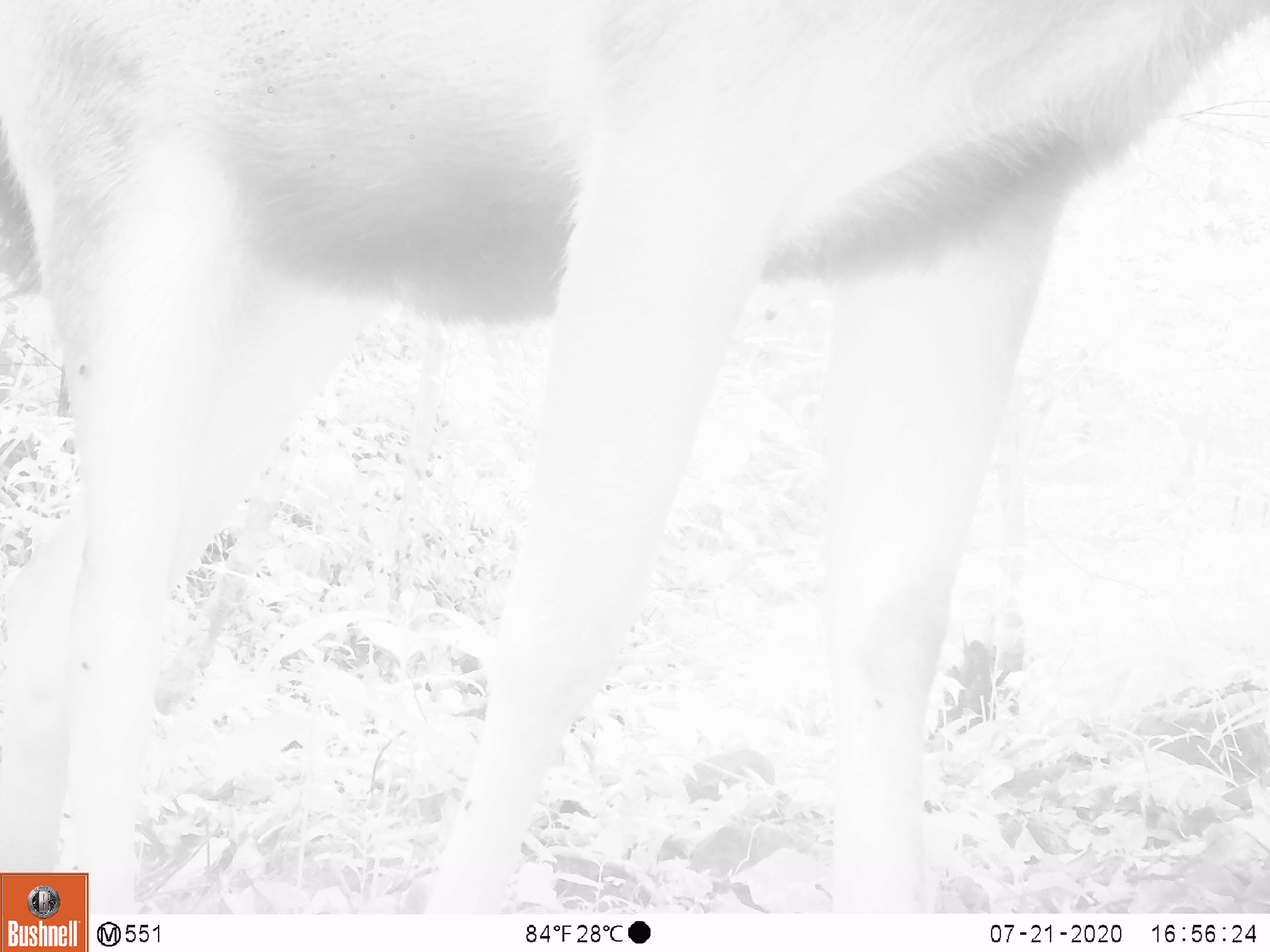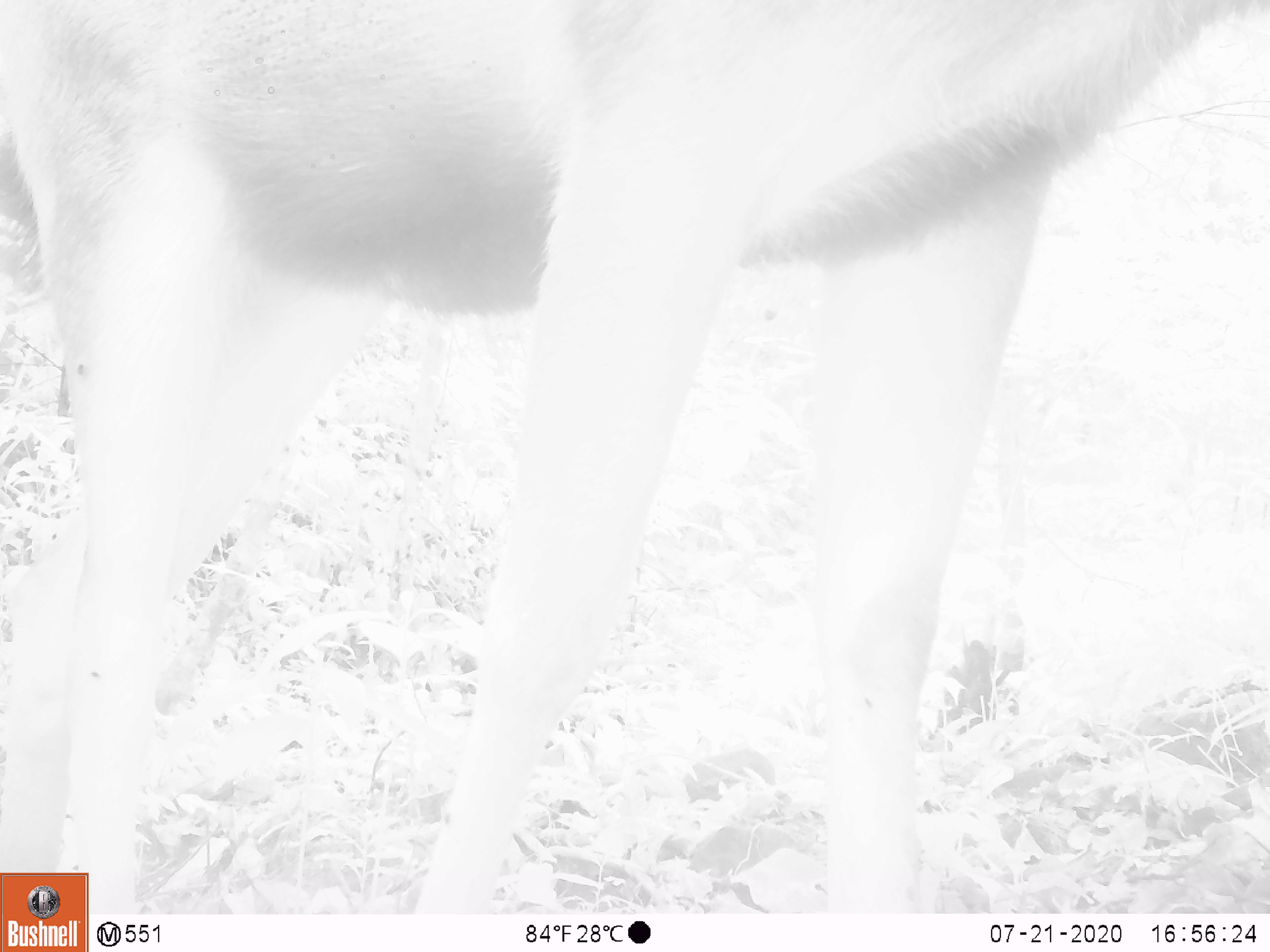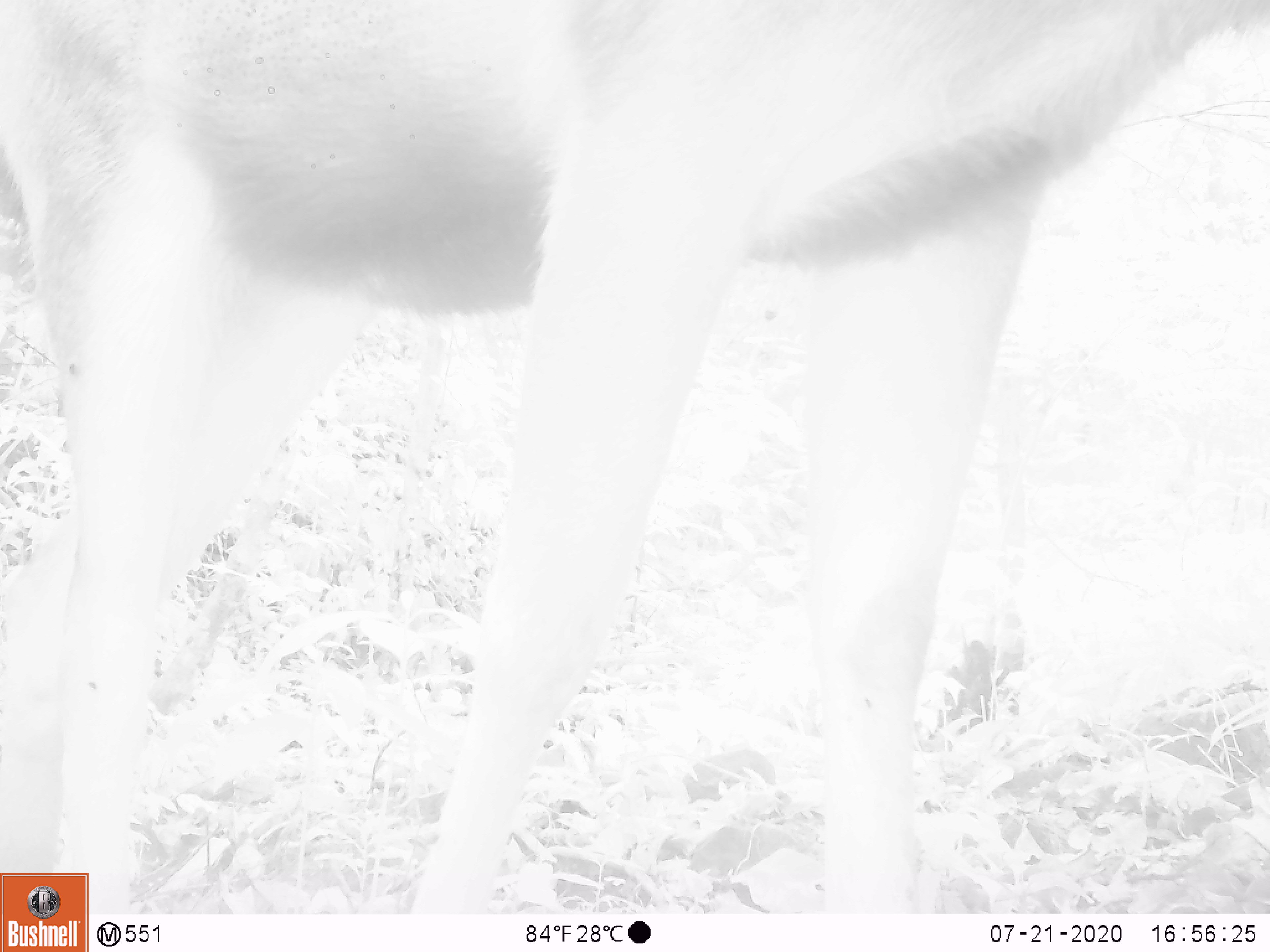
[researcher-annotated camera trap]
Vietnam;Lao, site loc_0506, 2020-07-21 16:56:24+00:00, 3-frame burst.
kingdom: Animalia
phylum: Chordata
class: Mammalia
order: Artiodactyla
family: Cervidae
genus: Rusa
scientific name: Rusa unicolor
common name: sambar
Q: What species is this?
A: Sambar (Rusa unicolor).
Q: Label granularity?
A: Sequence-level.